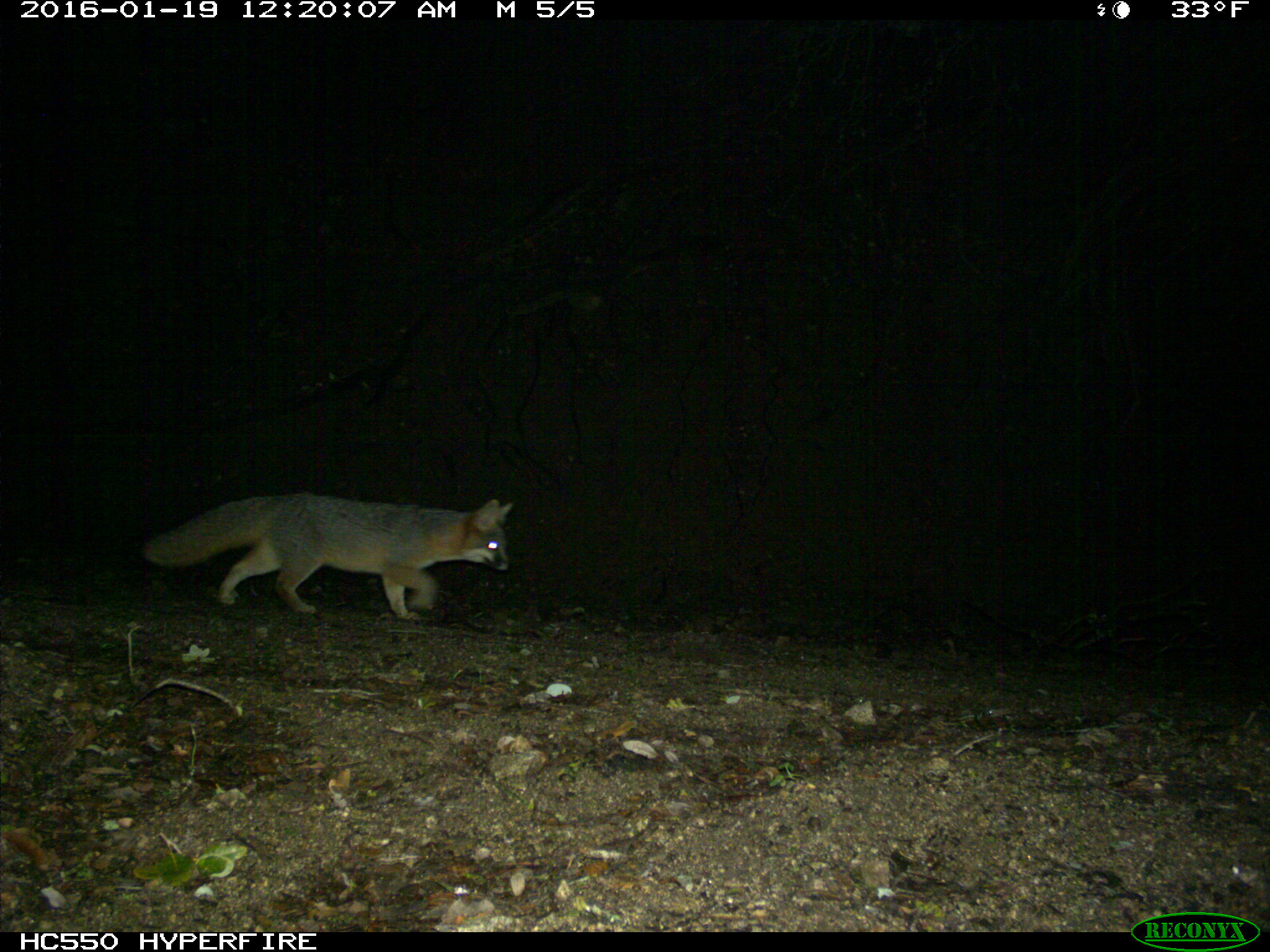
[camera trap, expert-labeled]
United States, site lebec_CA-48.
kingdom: Animalia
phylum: Chordata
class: Mammalia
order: Carnivora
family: Canidae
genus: Urocyon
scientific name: Urocyon cinereoargenteus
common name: gray fox